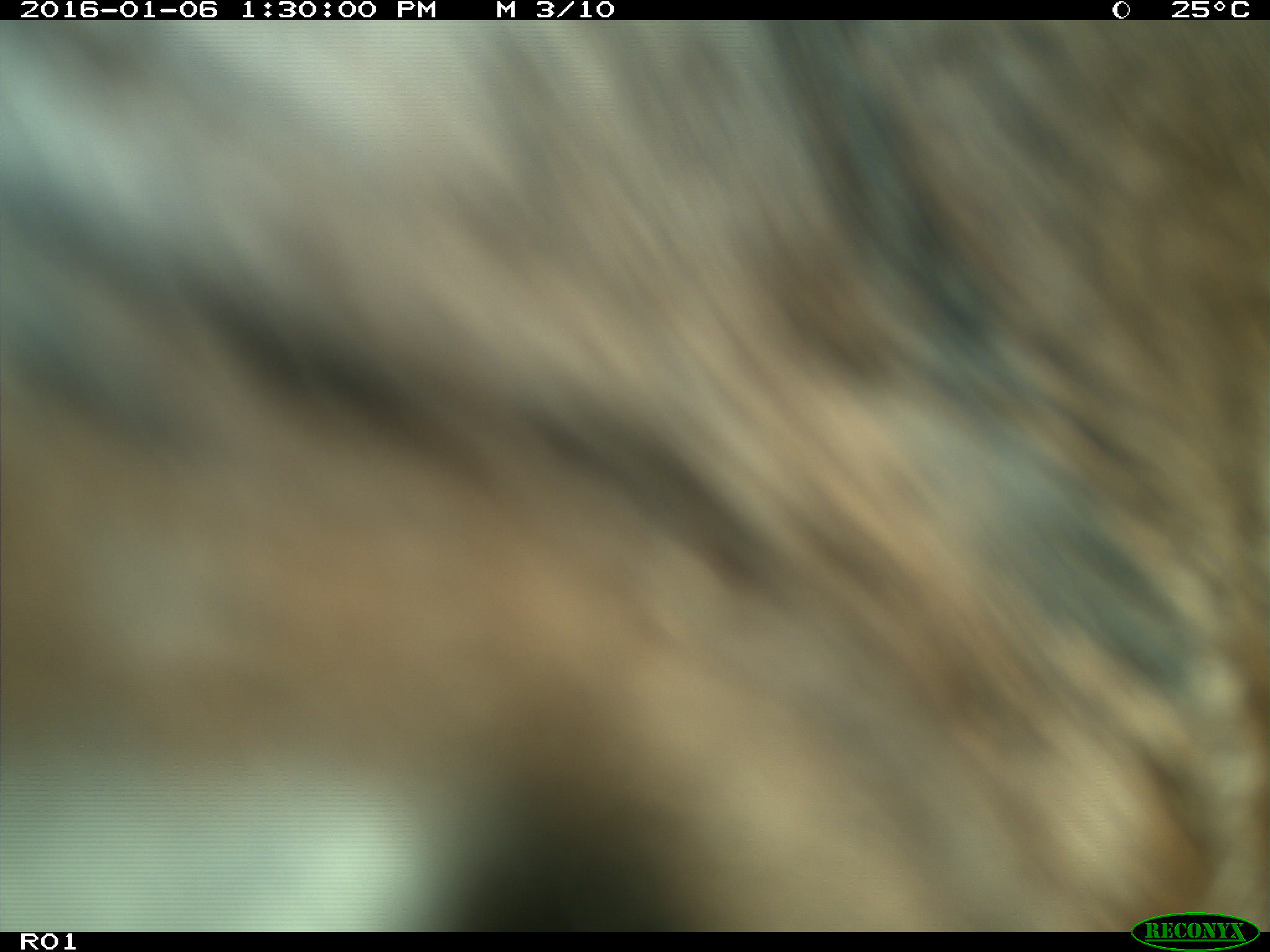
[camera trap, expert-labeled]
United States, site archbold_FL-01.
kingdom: Animalia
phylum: Chordata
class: Mammalia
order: Artiodactyla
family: Bovidae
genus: Bos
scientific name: Bos taurus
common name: domestic cow